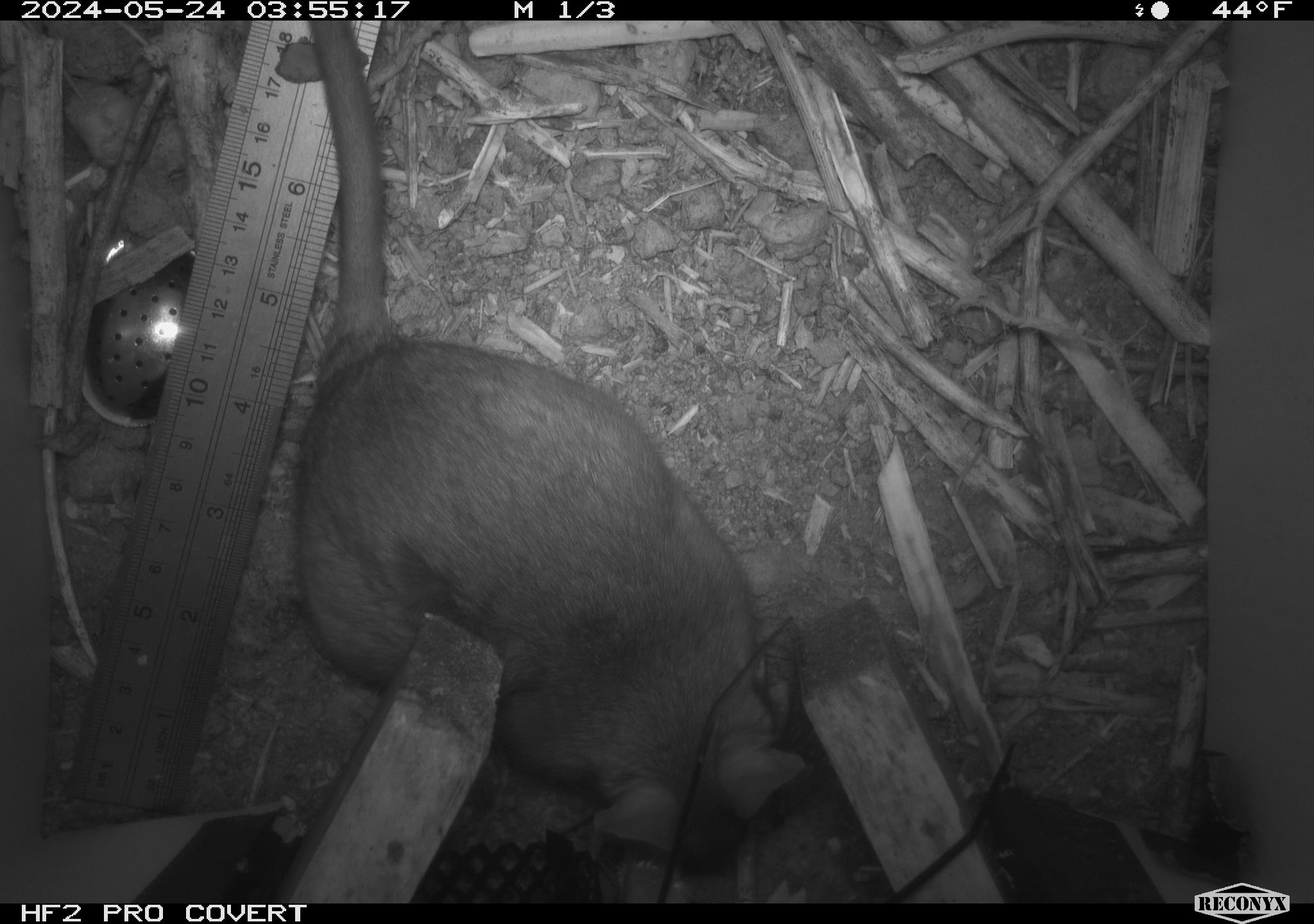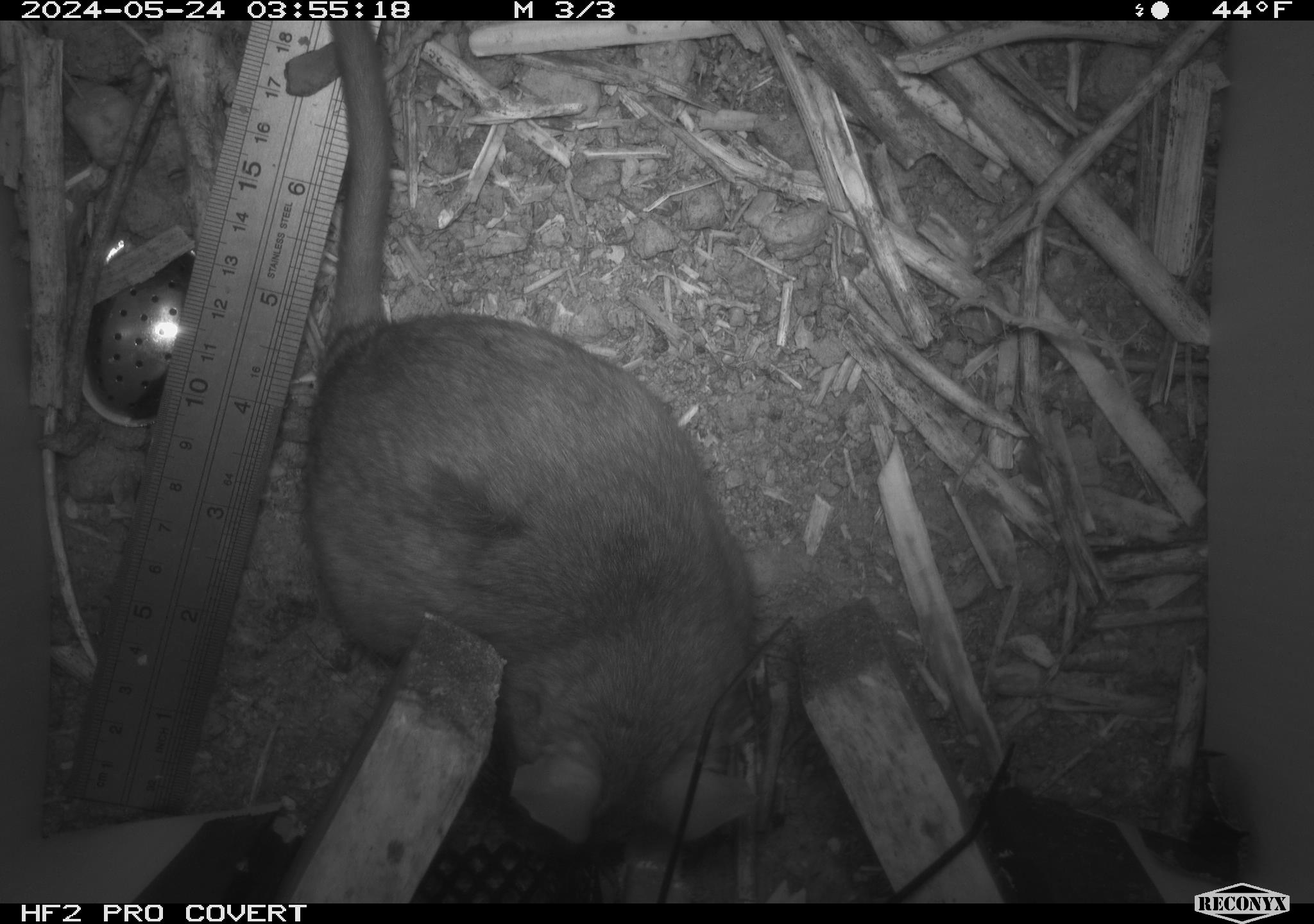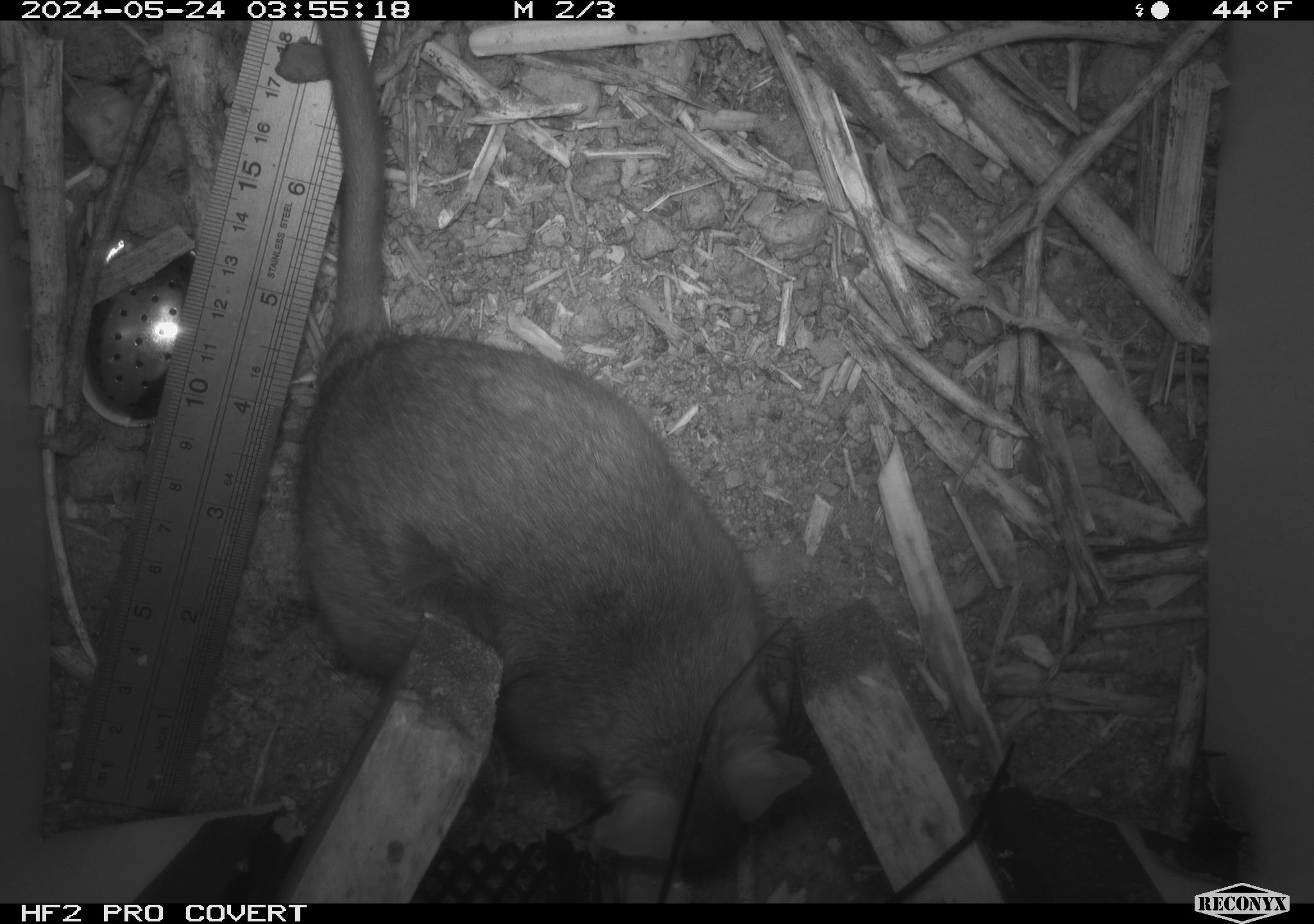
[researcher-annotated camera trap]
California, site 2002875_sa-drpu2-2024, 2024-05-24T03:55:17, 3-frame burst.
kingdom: Animalia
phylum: Chordata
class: Mammalia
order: Rodentia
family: Cricetidae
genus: Neotoma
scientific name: Neotoma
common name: pack rat or woodrat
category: neotoma species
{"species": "neotoma species (pack rat or woodrat) (Neotoma)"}